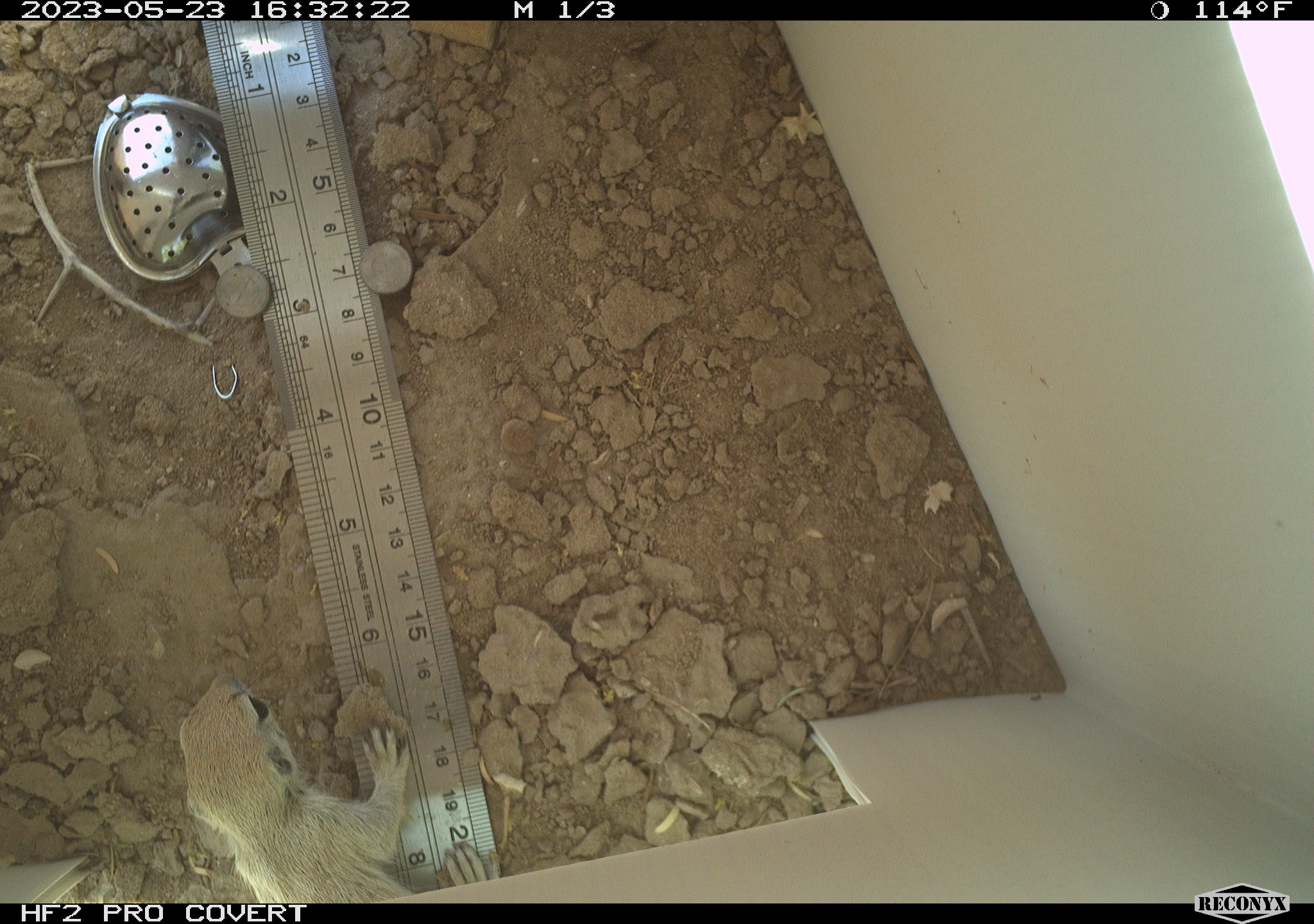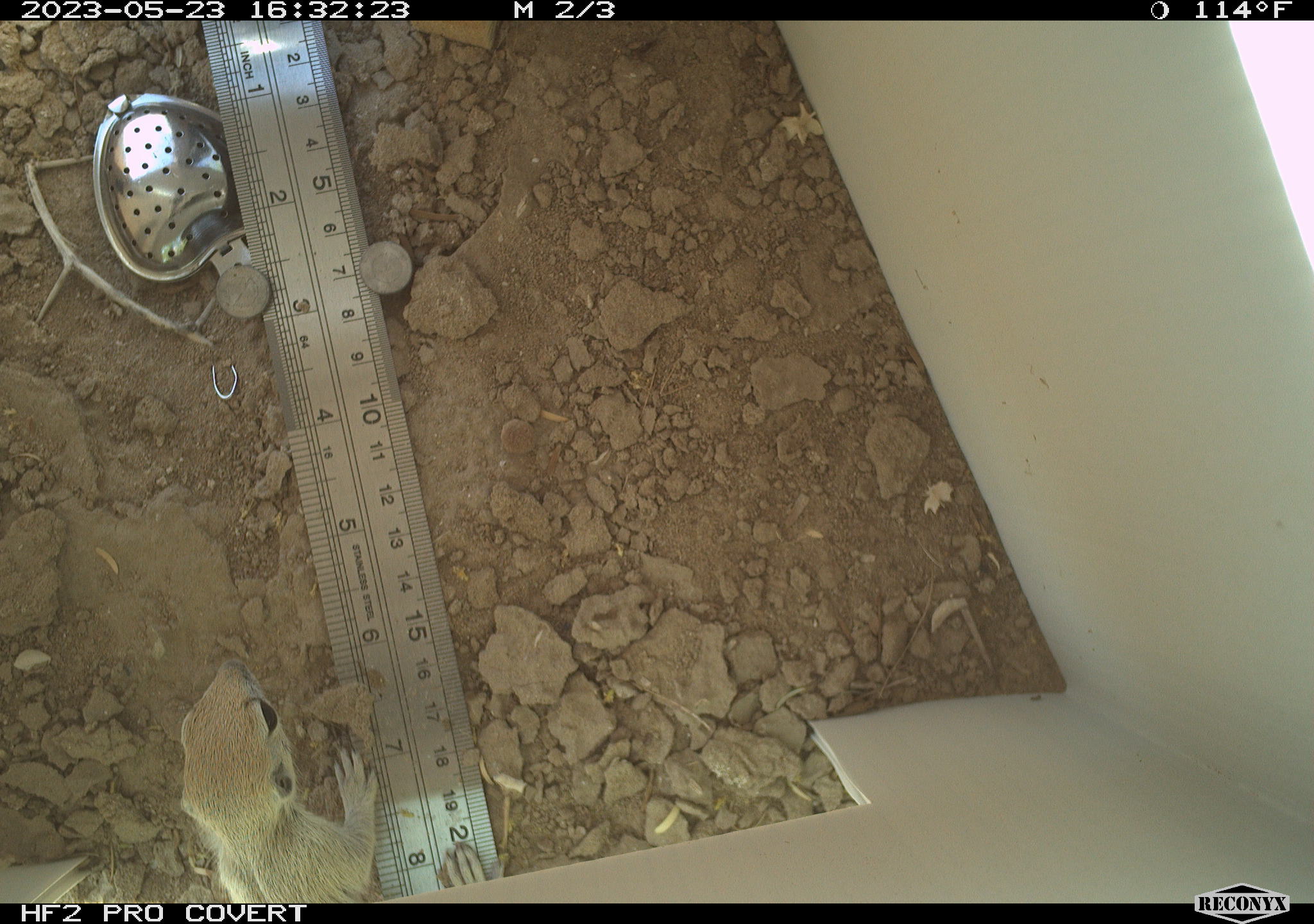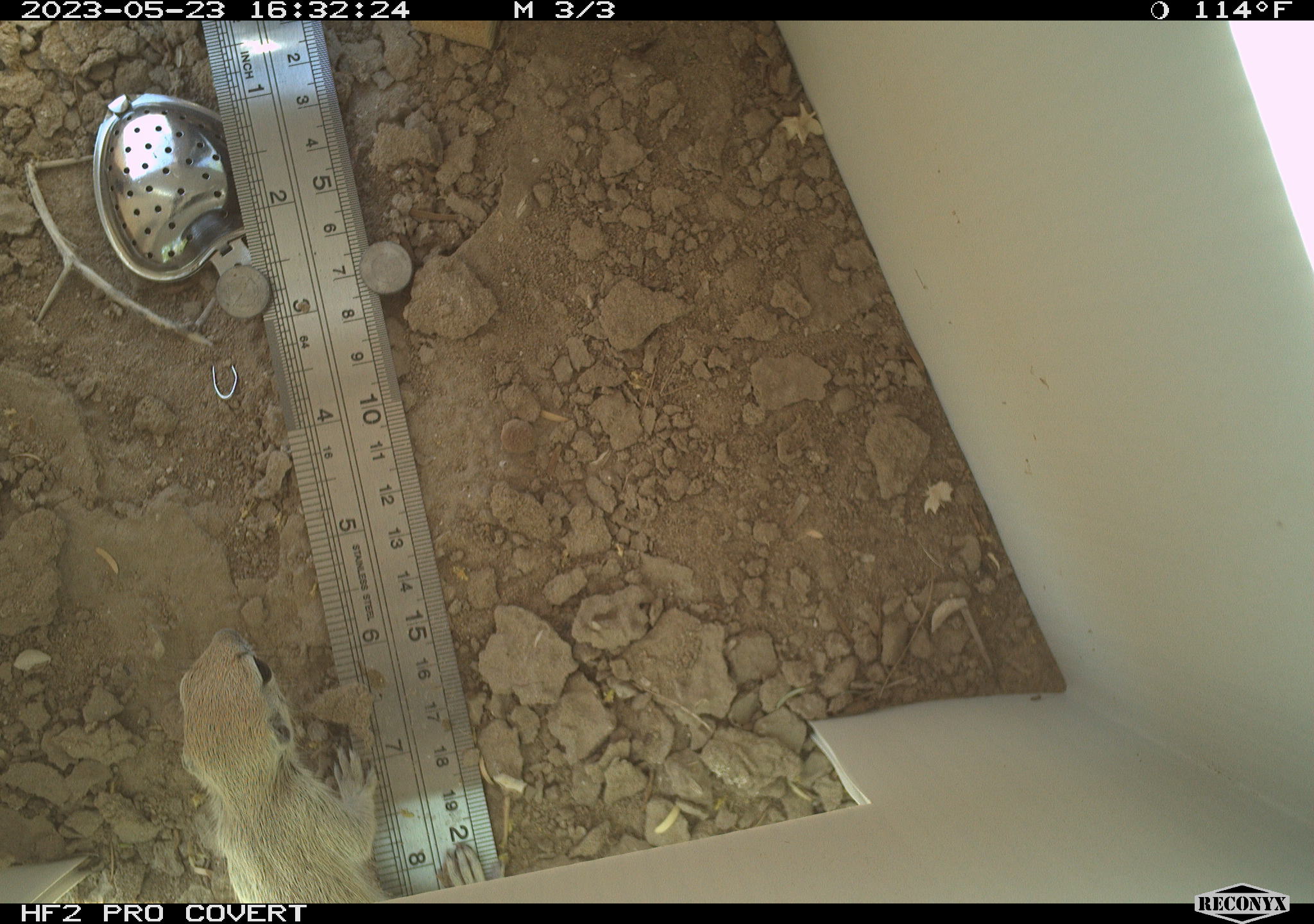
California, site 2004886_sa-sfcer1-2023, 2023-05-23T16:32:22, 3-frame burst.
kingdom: Animalia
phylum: Chordata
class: Mammalia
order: Rodentia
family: Sciuridae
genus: Xerospermophilus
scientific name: Xerospermophilus tereticaudus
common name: round-tailed ground squirrel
Round-tailed ground squirrel (Xerospermophilus tereticaudus).